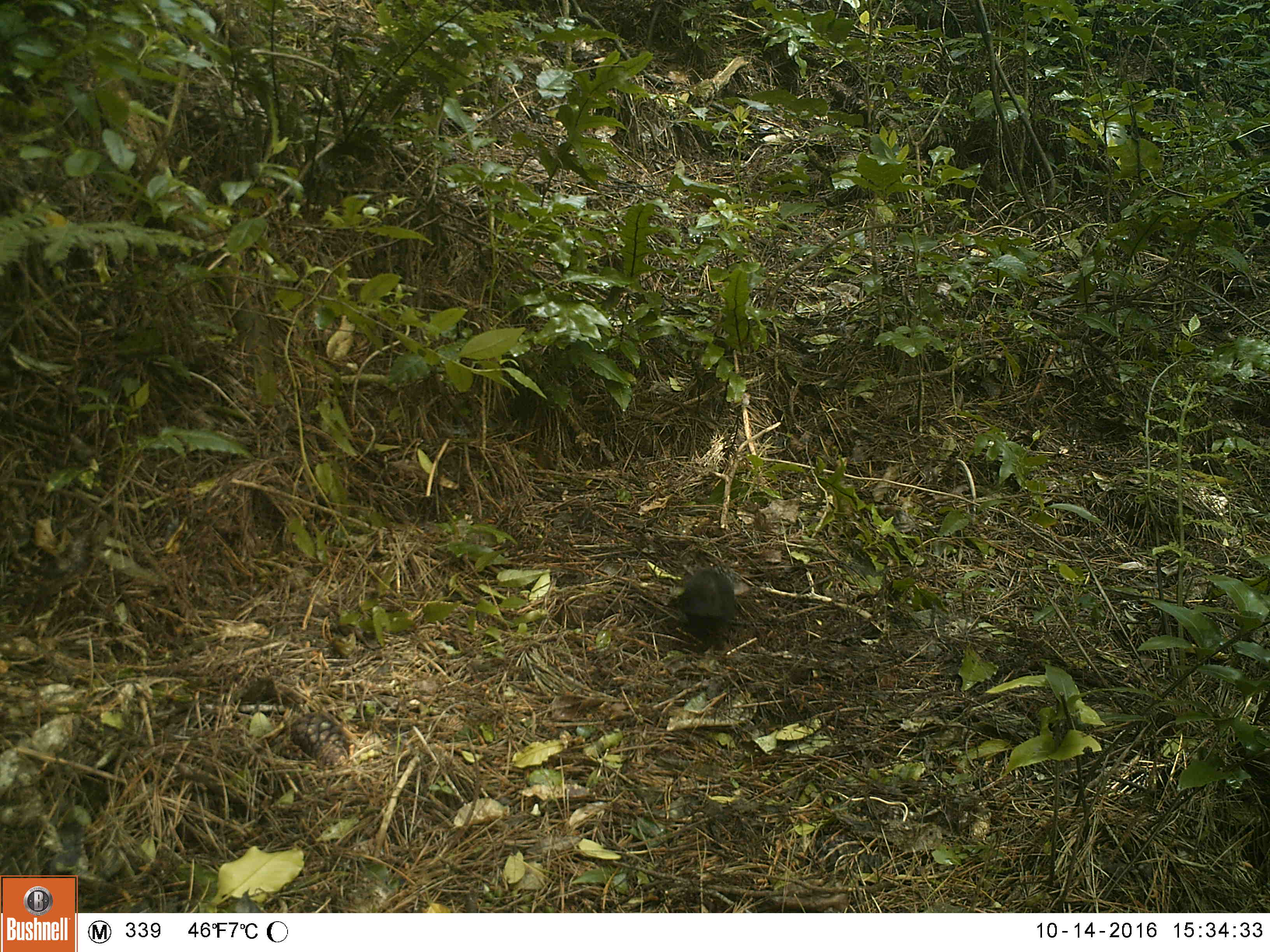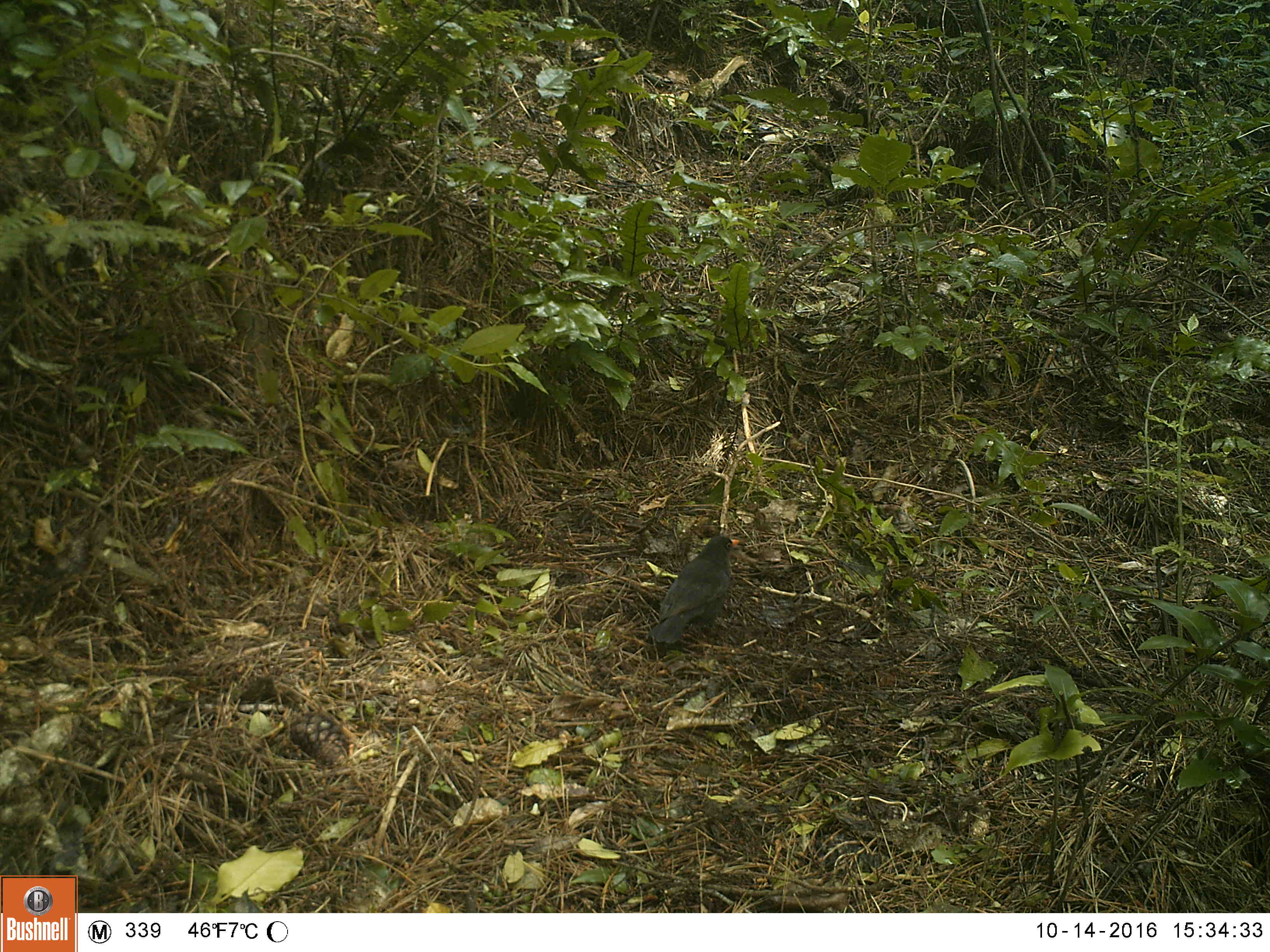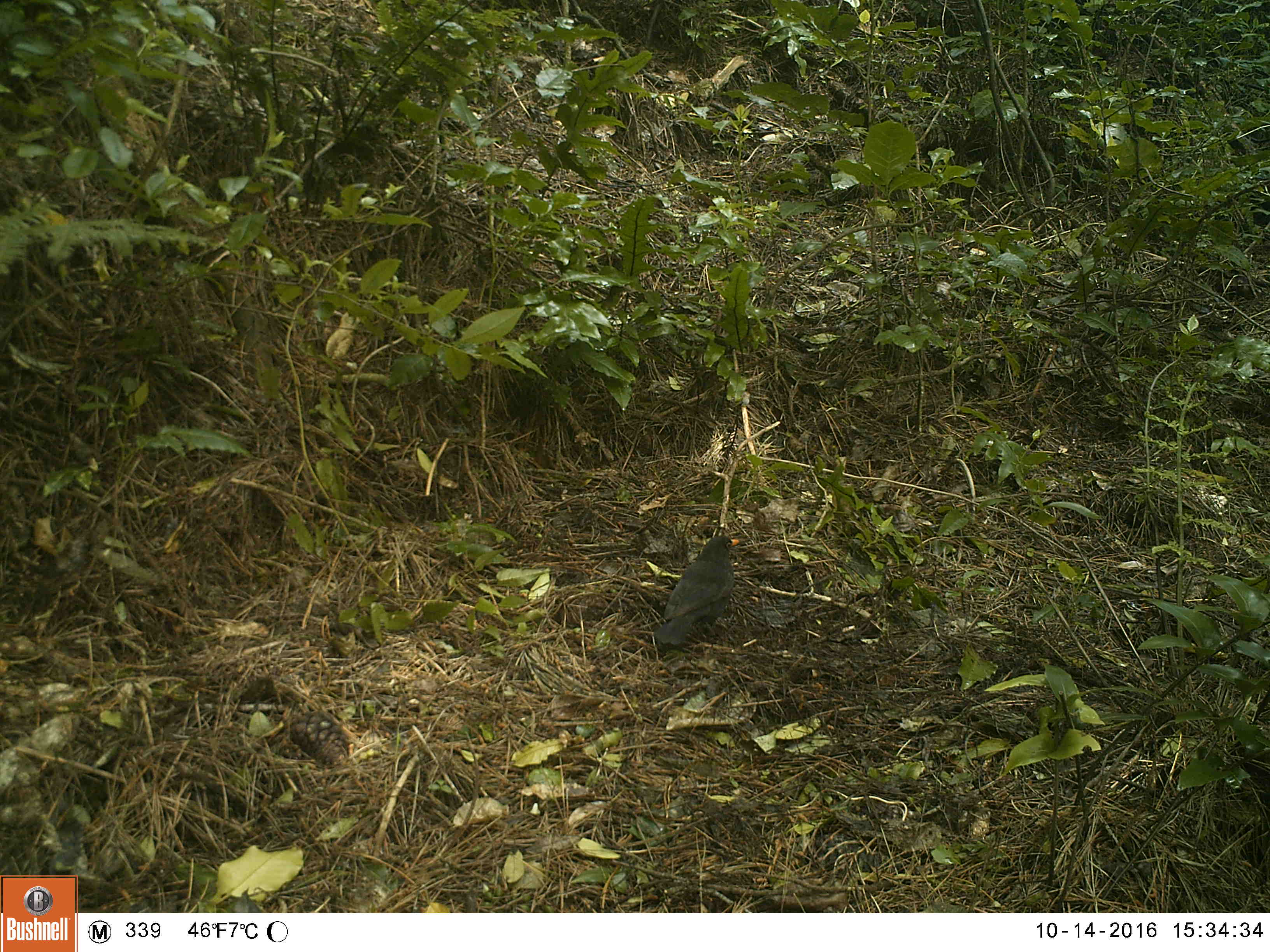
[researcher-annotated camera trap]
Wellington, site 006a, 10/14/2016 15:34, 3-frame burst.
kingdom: Animalia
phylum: Chordata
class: Aves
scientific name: Aves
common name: bird